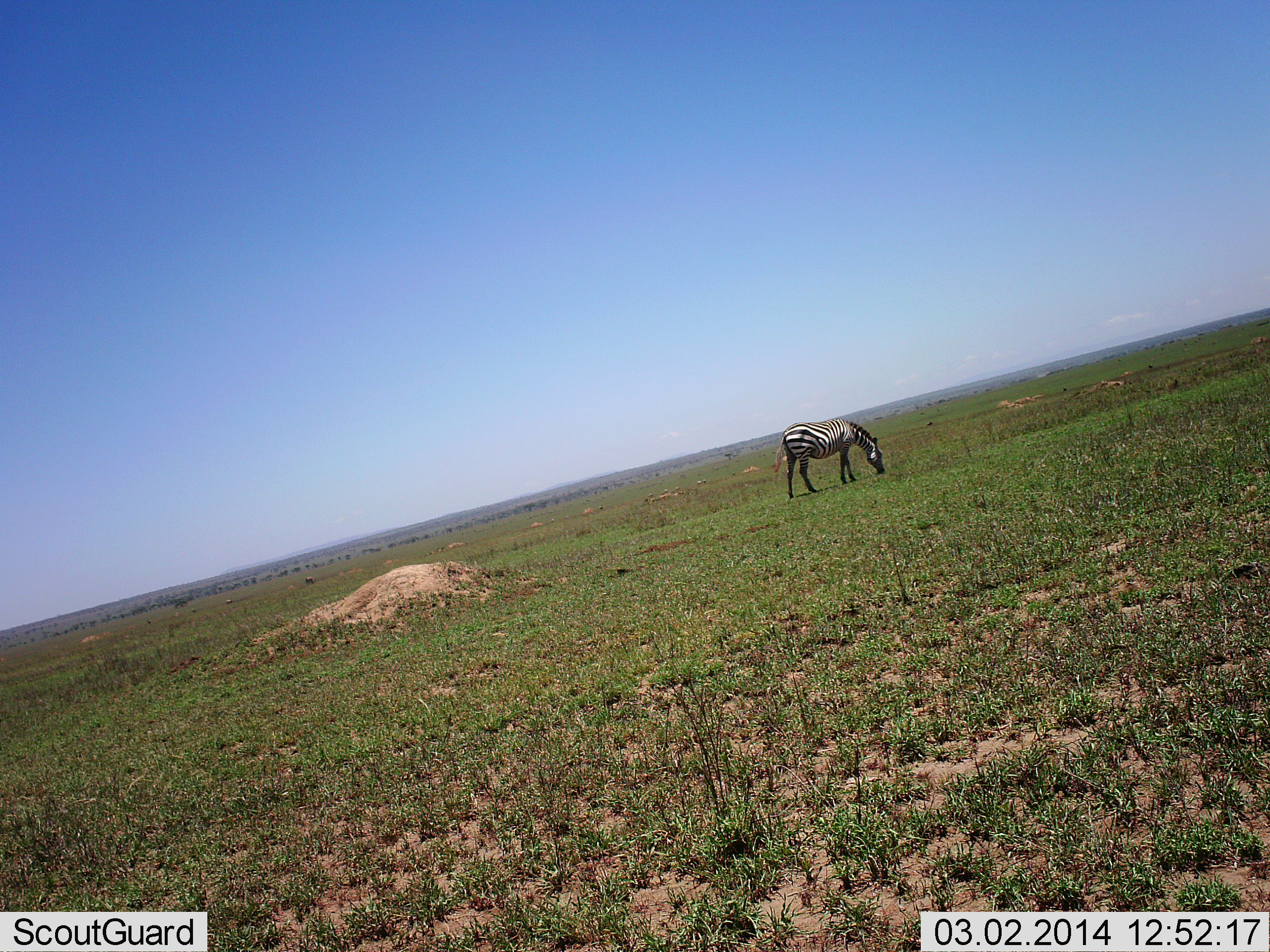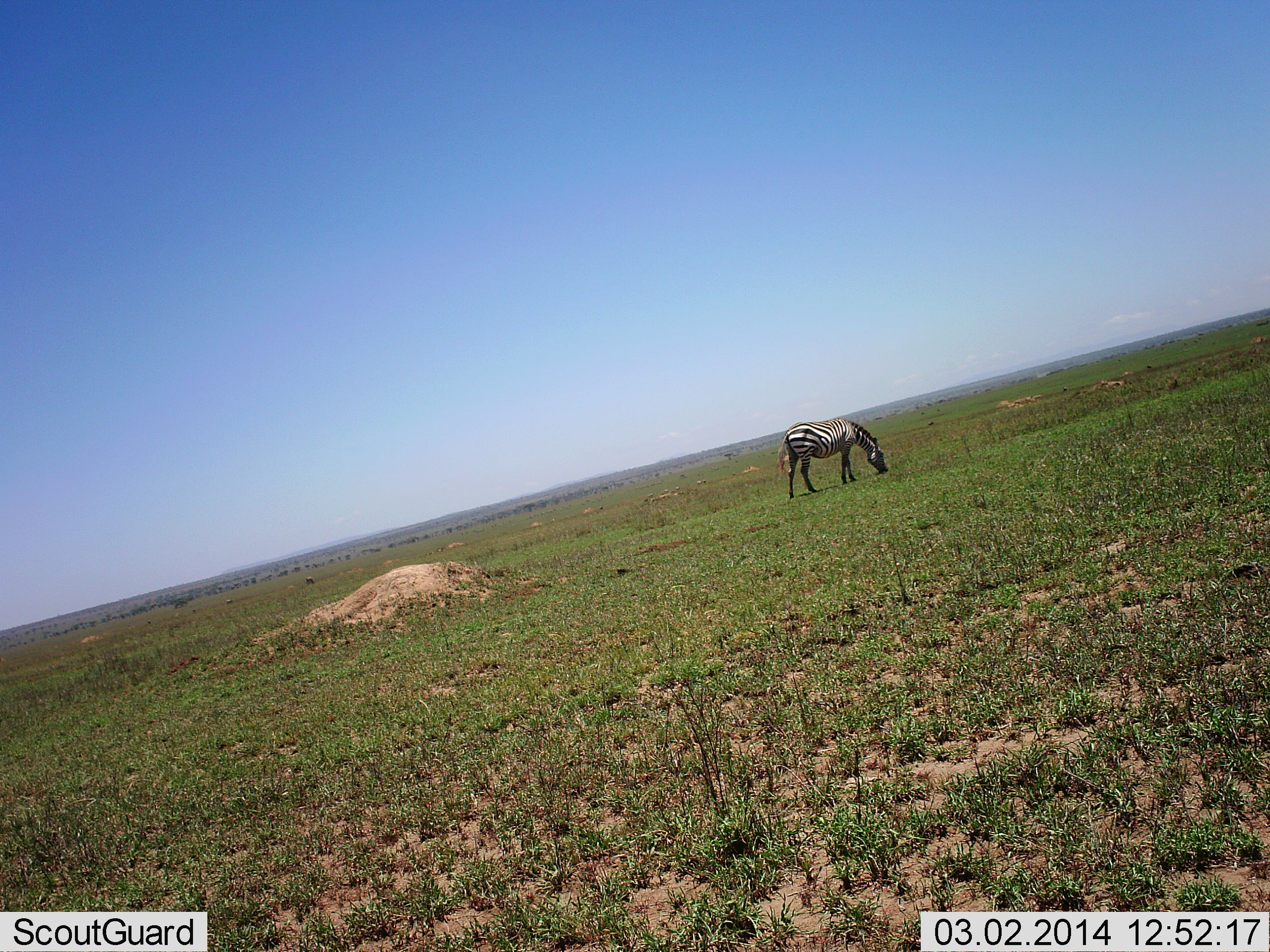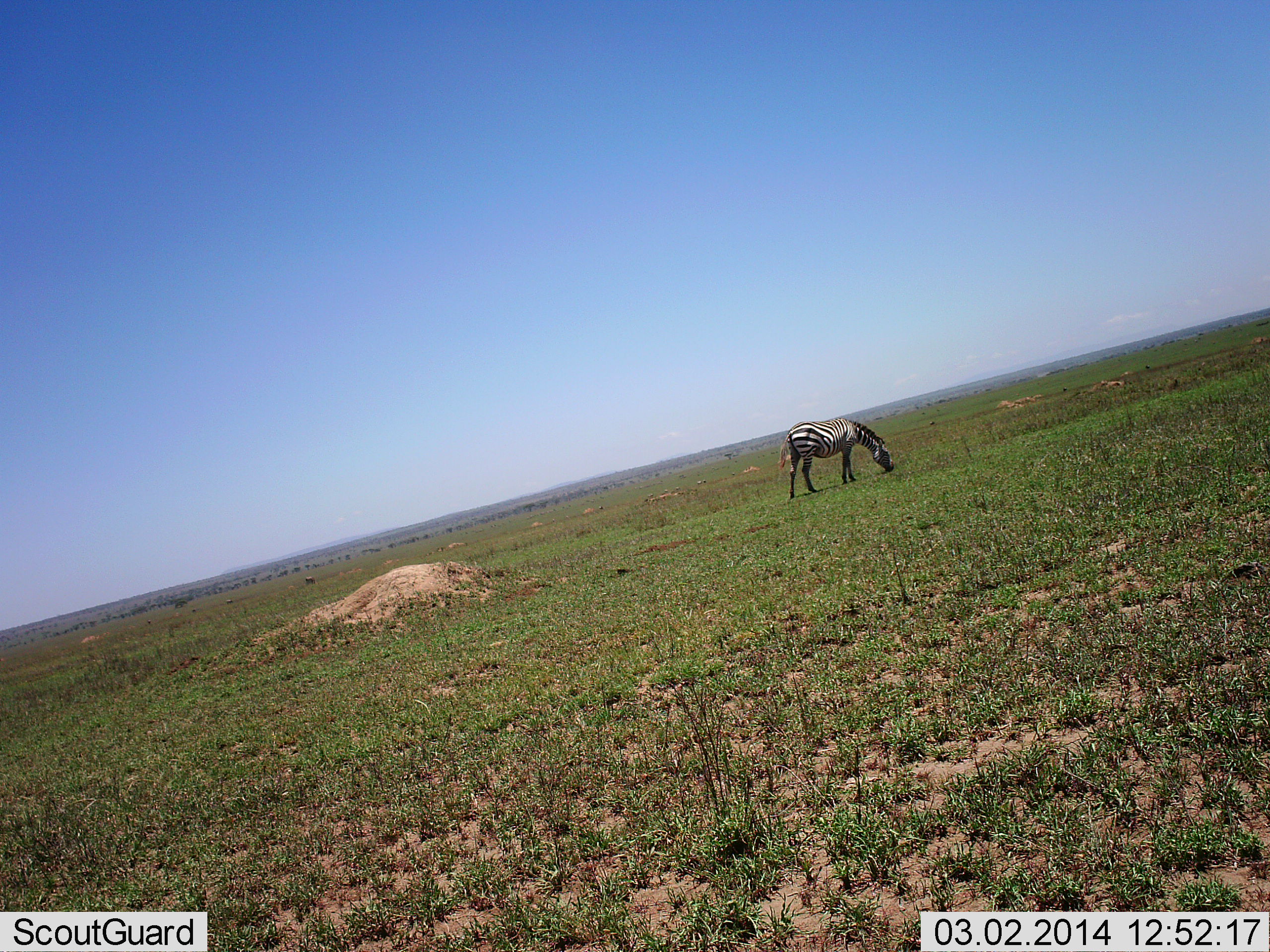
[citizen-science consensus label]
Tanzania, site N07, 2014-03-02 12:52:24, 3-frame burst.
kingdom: Animalia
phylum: Chordata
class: Mammalia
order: Perissodactyla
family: Equidae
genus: Equus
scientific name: Equus quagga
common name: plains zebra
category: zebra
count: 1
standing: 10%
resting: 0%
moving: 0%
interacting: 0%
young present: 0%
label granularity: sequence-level